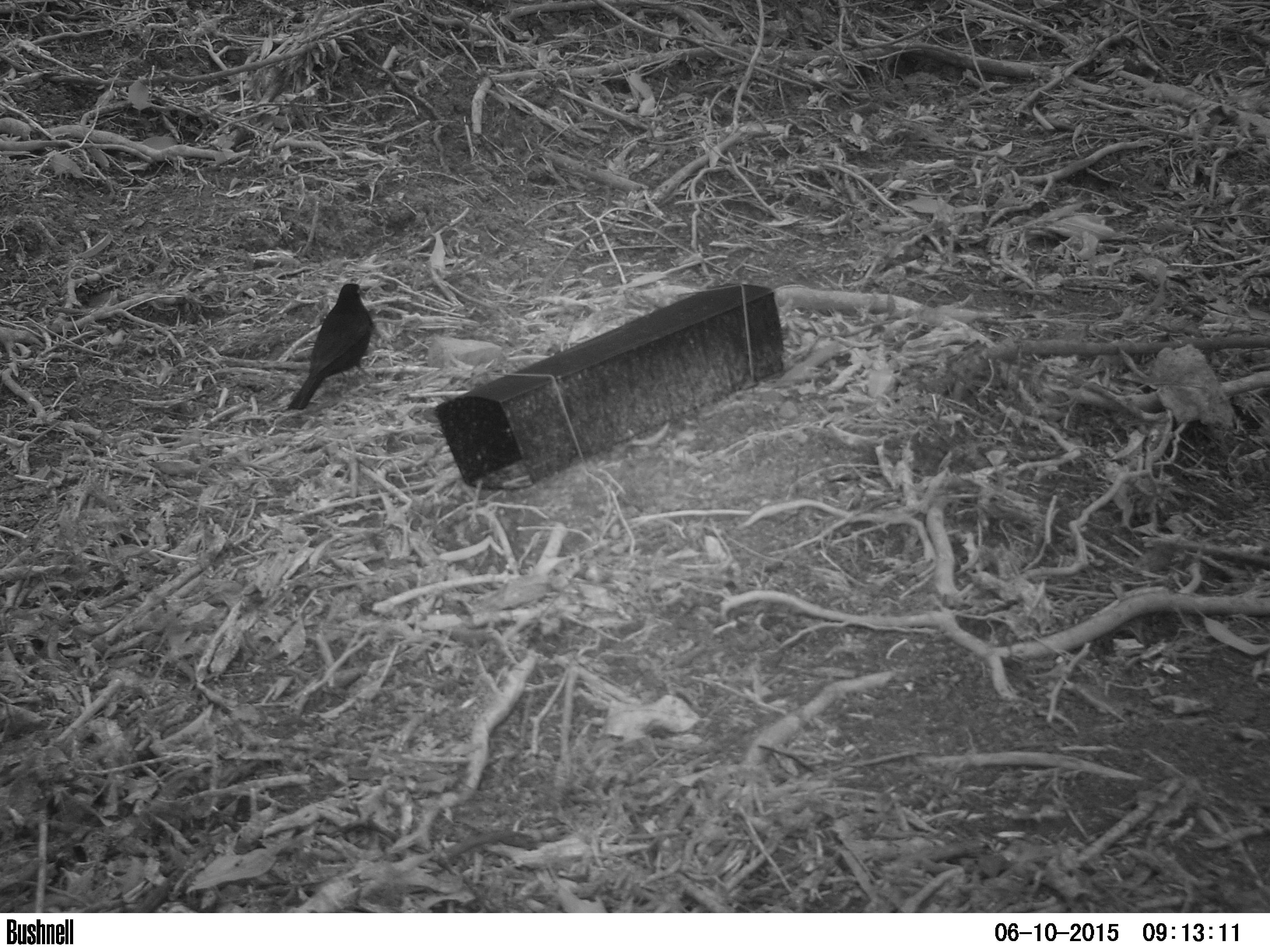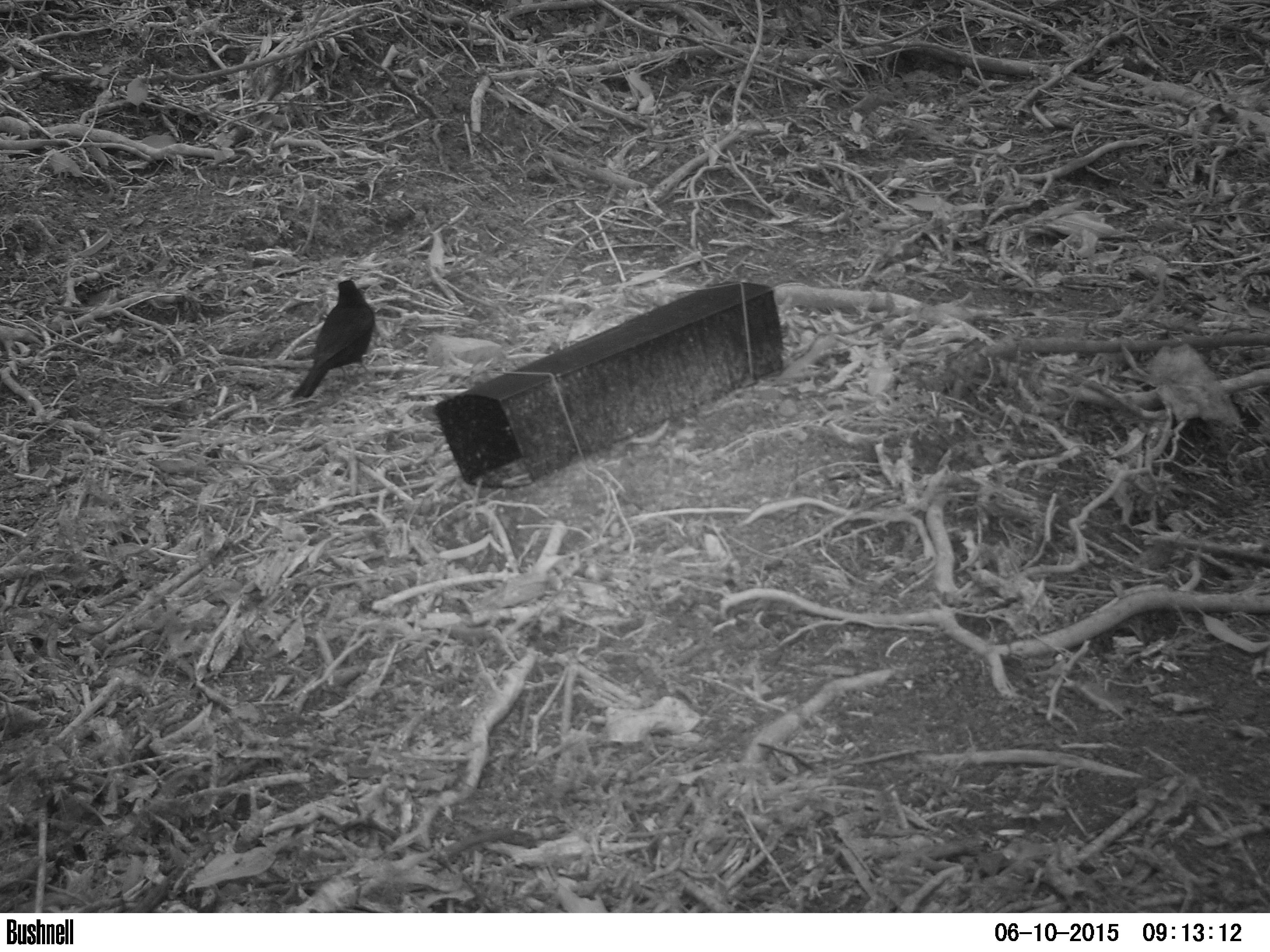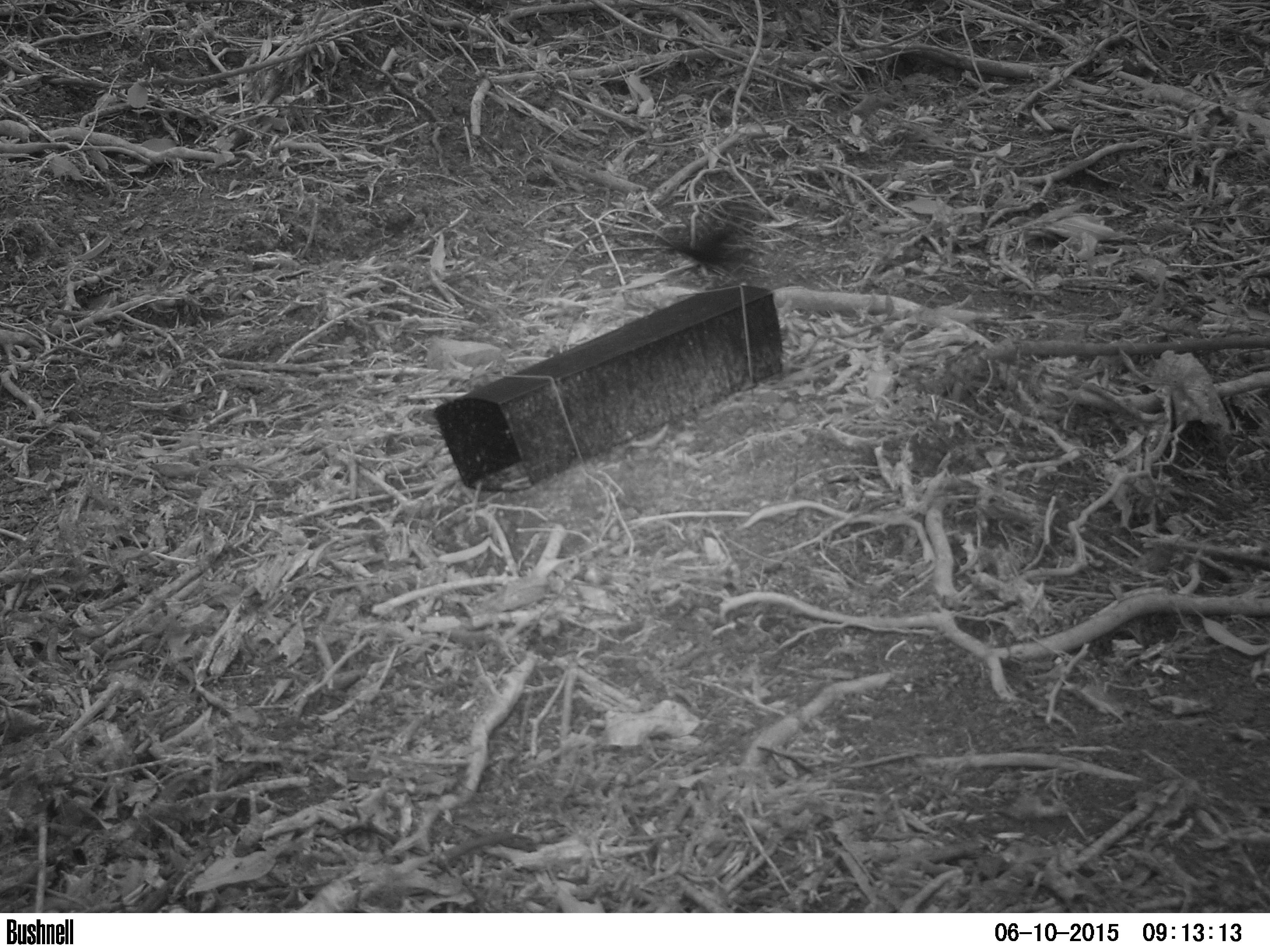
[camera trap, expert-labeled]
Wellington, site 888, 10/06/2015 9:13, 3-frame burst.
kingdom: Animalia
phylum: Chordata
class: Aves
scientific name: Aves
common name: bird